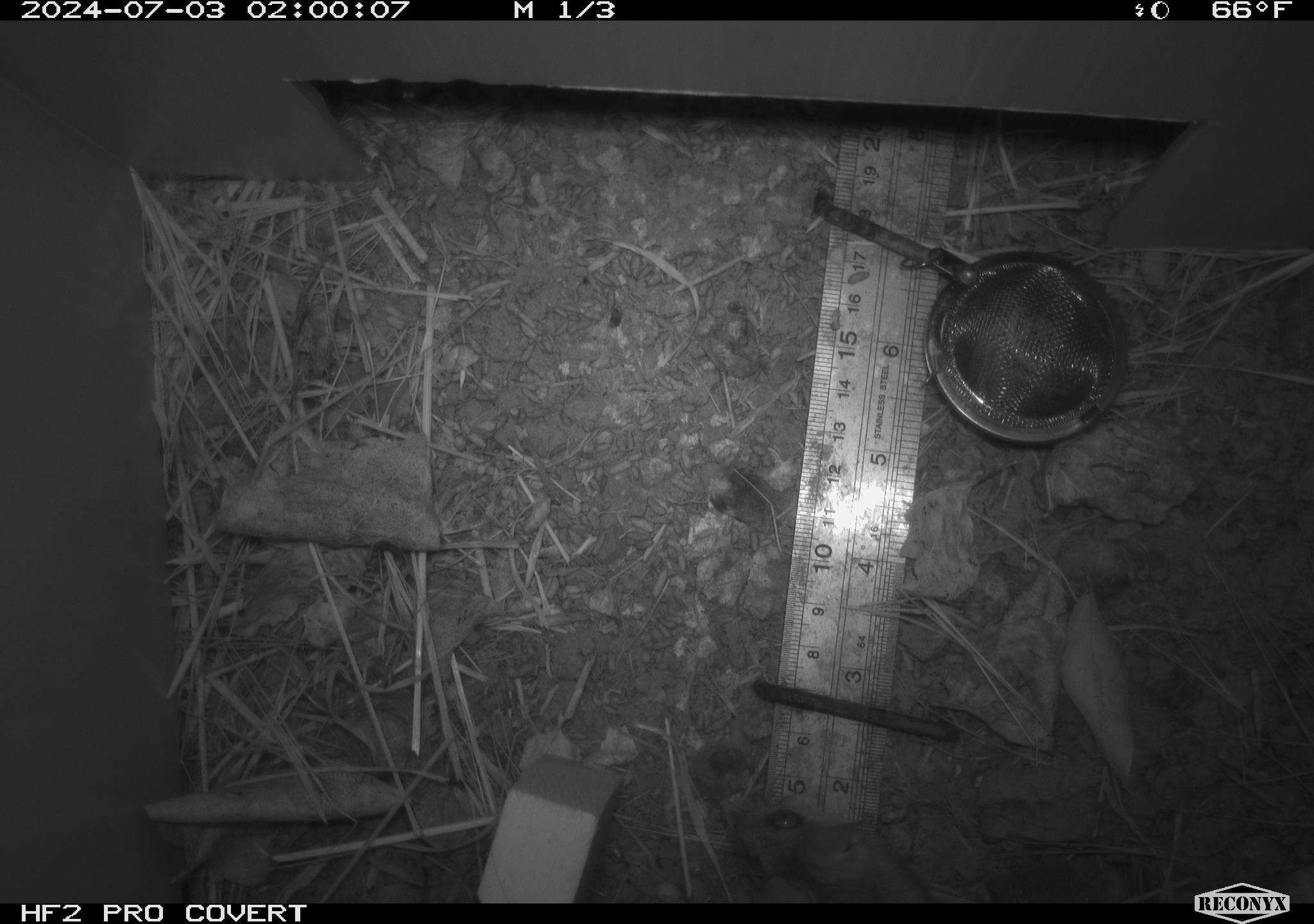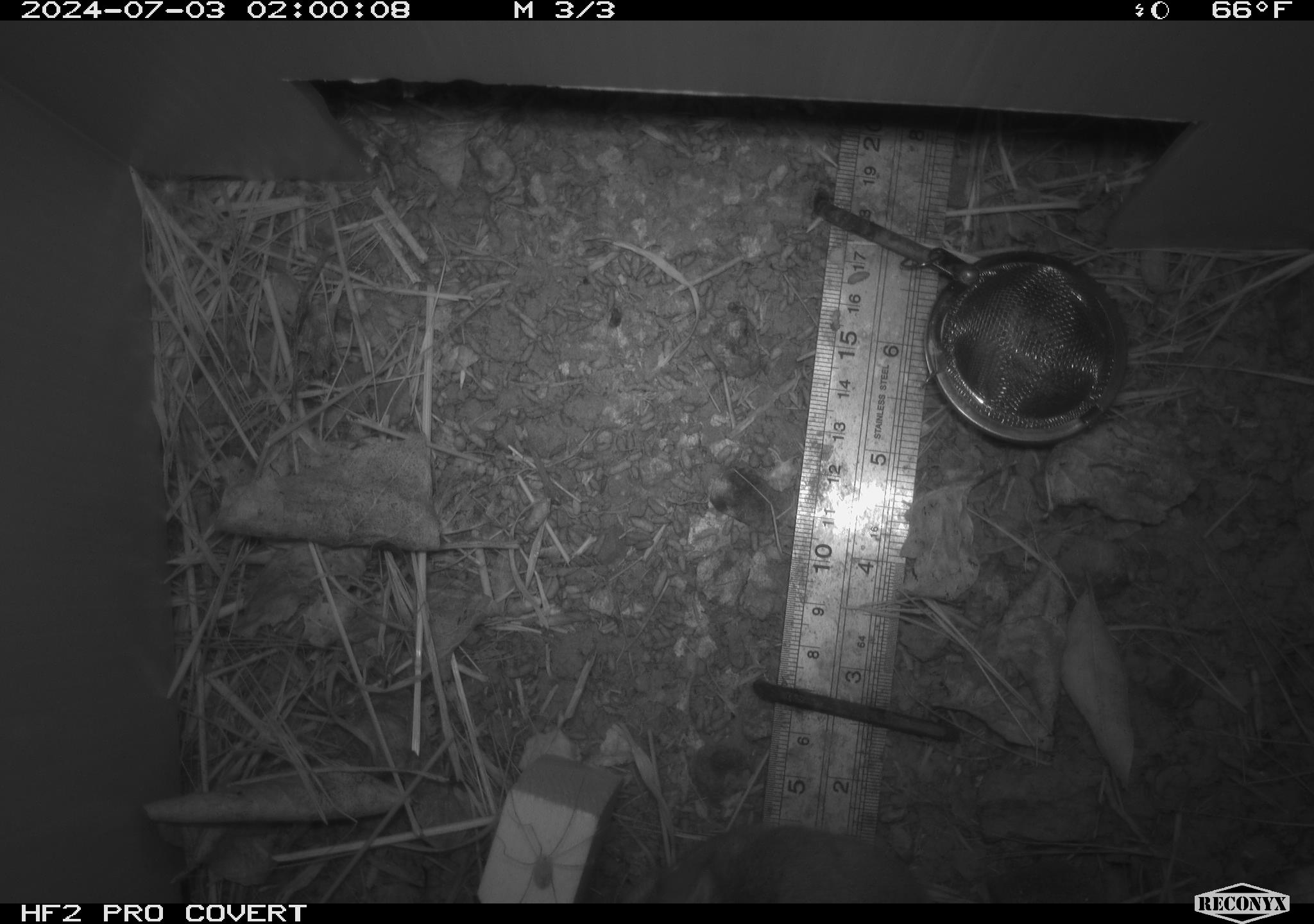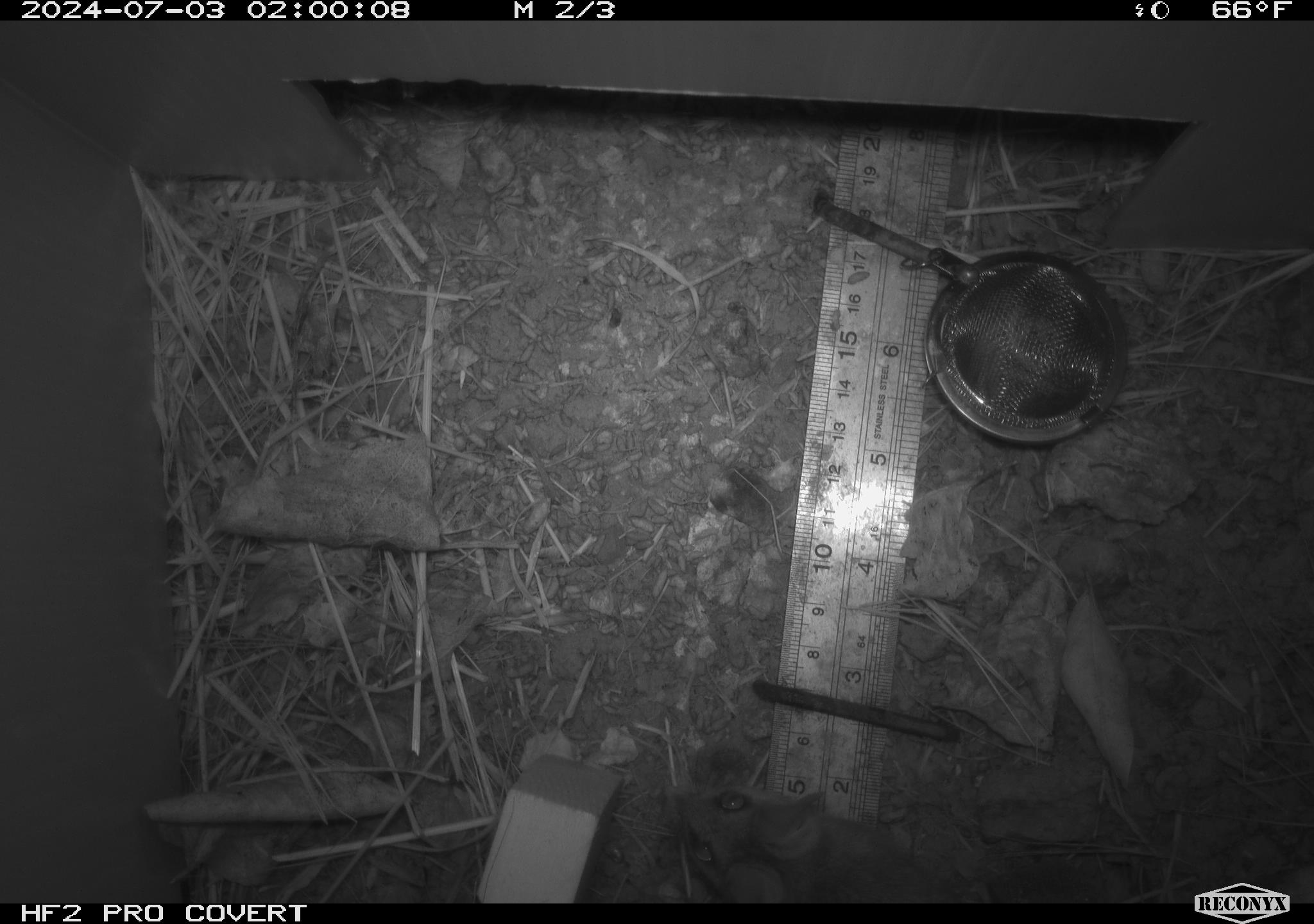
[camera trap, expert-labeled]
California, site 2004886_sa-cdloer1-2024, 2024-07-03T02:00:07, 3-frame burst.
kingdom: Animalia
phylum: Chordata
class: Mammalia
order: Rodentia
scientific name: Rodentia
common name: mouse species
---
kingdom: Animalia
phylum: Arthropoda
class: Insecta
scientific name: Insecta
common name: insect